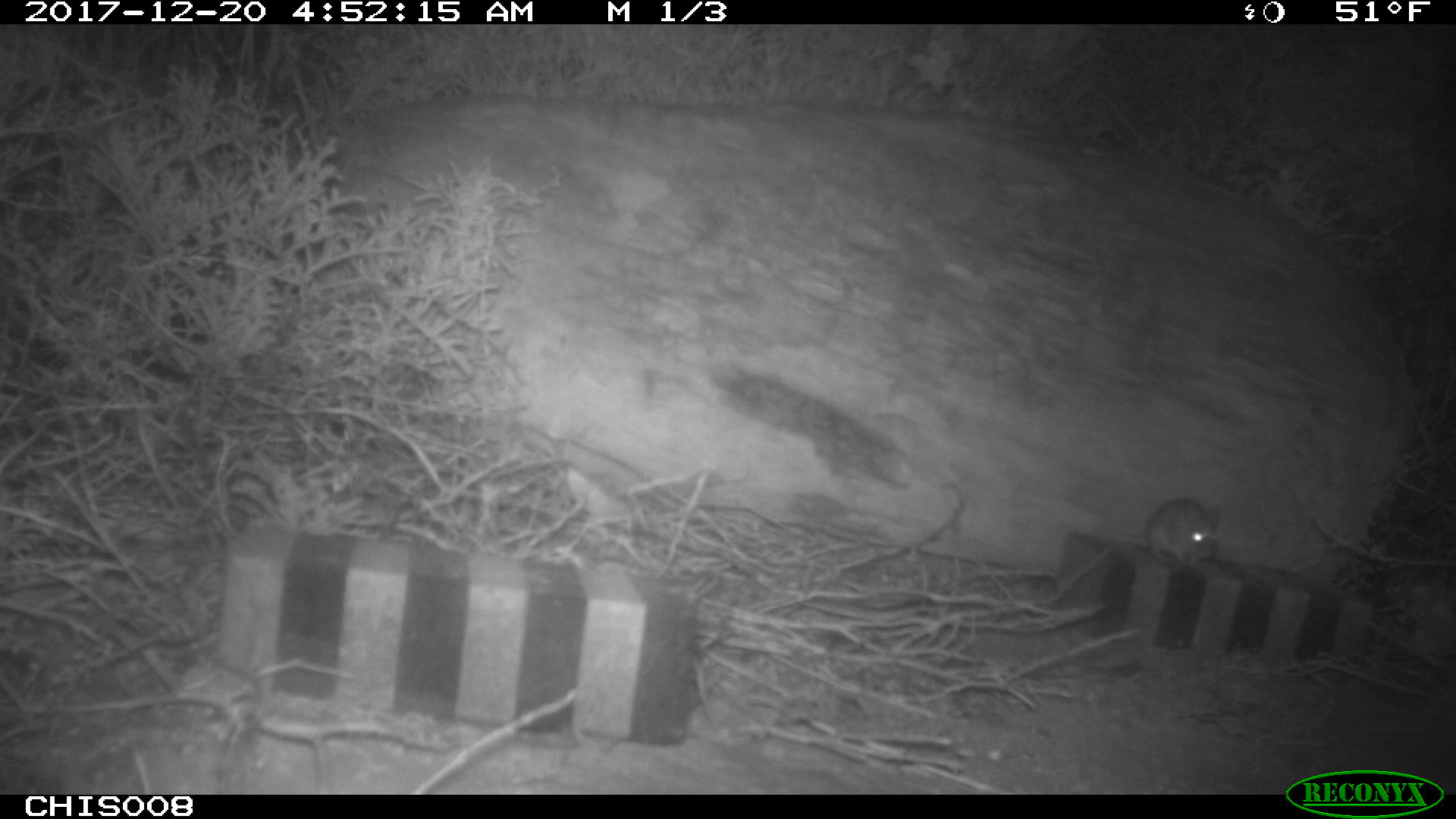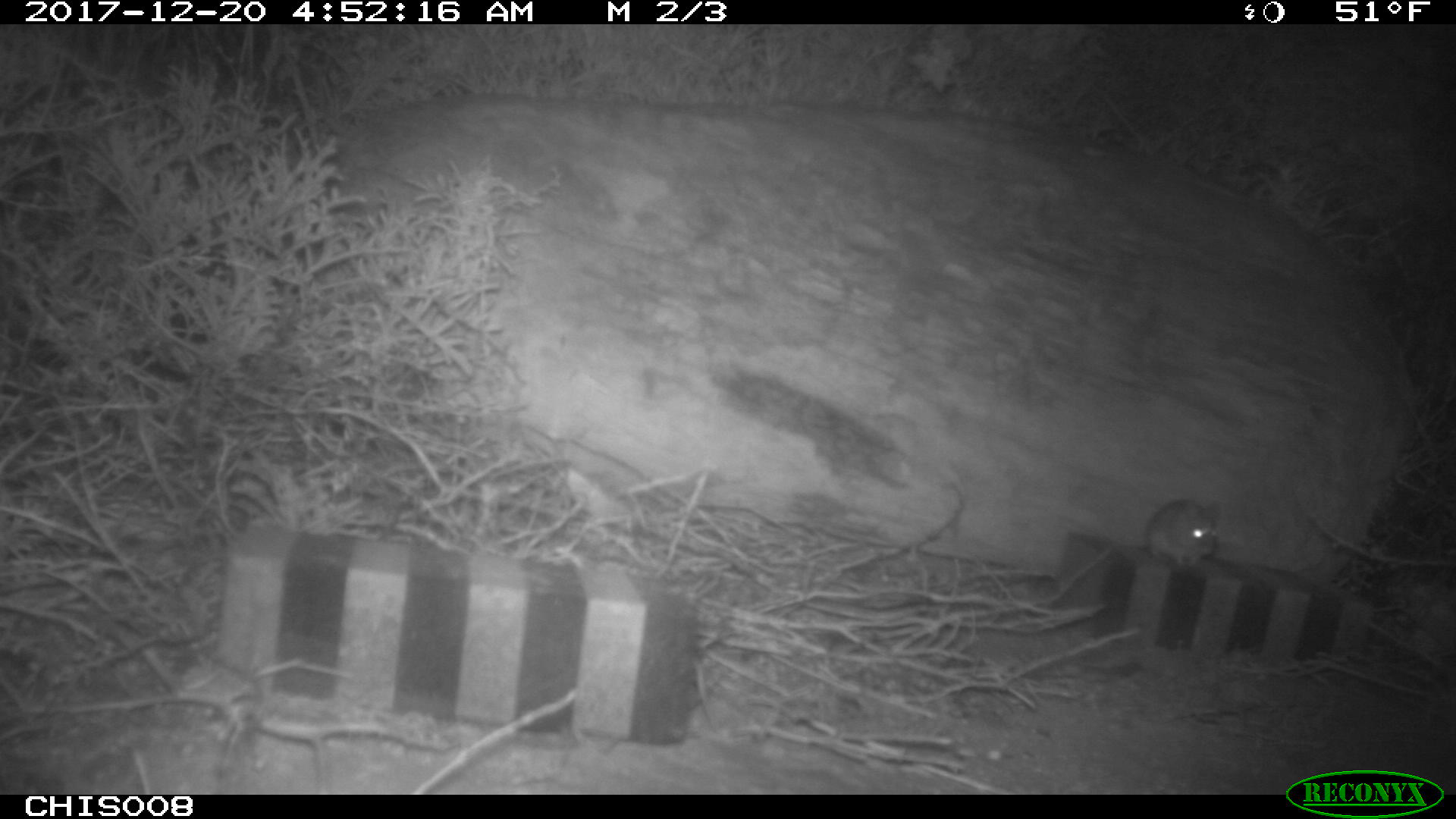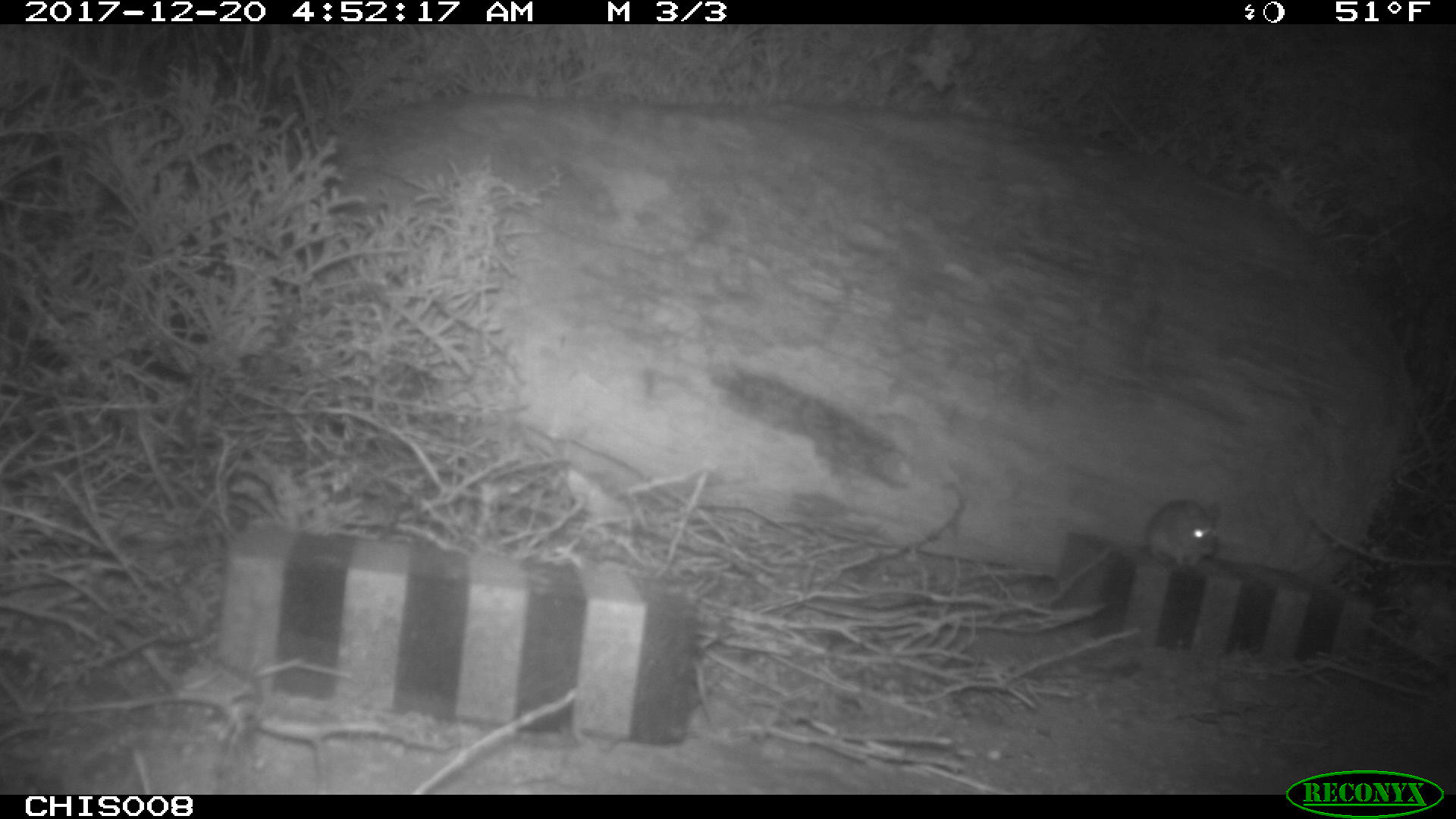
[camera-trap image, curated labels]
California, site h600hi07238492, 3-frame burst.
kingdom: Animalia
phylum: Chordata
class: Mammalia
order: Rodentia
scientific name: Rodentia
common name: rodent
Rodent (Rodentia).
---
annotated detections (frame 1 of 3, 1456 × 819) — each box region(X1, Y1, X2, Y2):
rodent: region(1138, 493, 1219, 562)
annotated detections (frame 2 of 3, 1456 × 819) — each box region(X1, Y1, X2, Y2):
rodent: region(1119, 497, 1221, 567)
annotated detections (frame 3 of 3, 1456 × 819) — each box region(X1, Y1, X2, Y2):
rodent: region(1144, 494, 1219, 566)